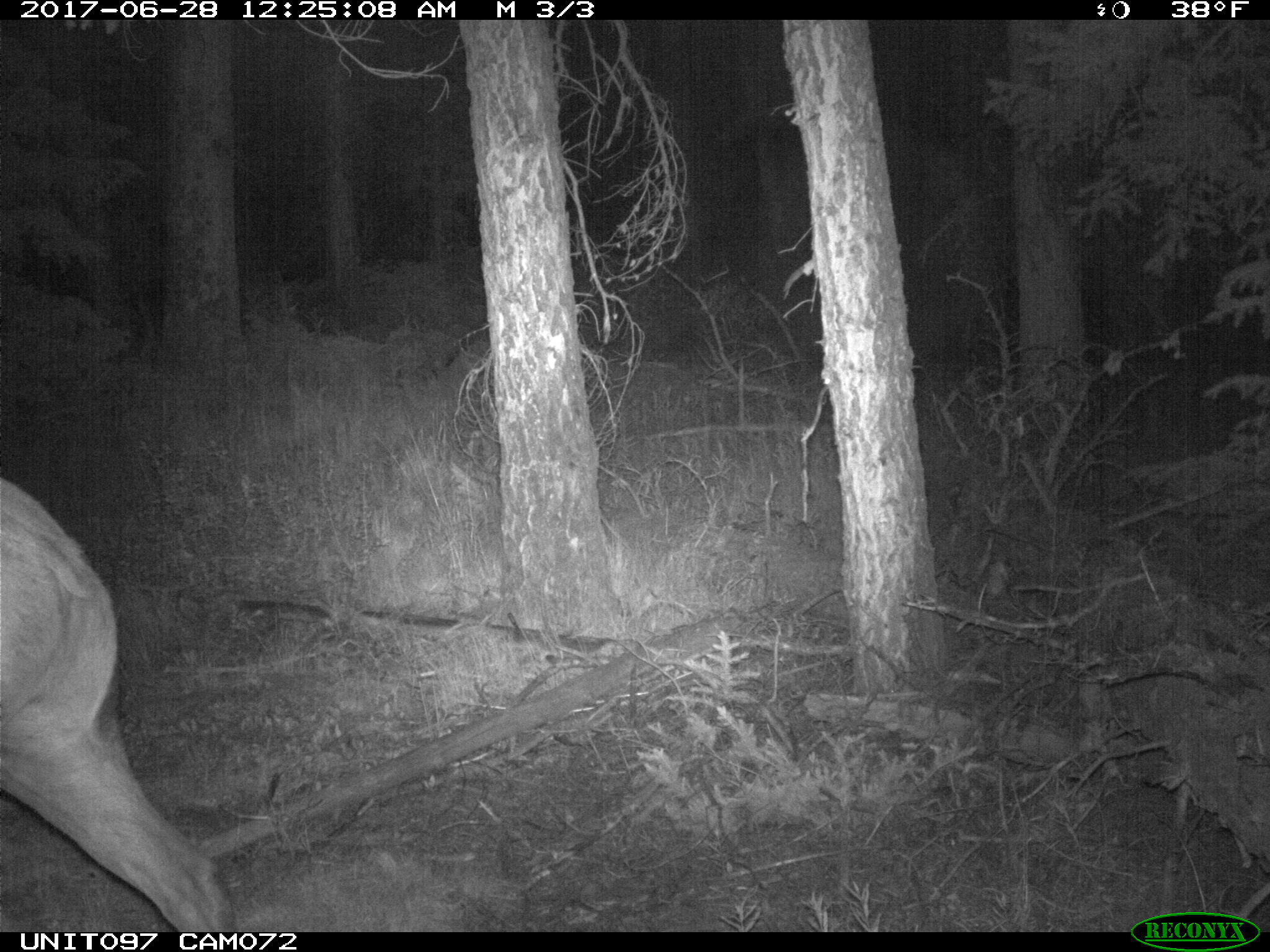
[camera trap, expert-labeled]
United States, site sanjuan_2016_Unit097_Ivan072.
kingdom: Animalia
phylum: Chordata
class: Mammalia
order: Artiodactyla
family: Cervidae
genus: Cervus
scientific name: Cervus elaphus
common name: red deer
Cervus elaphus (red deer).